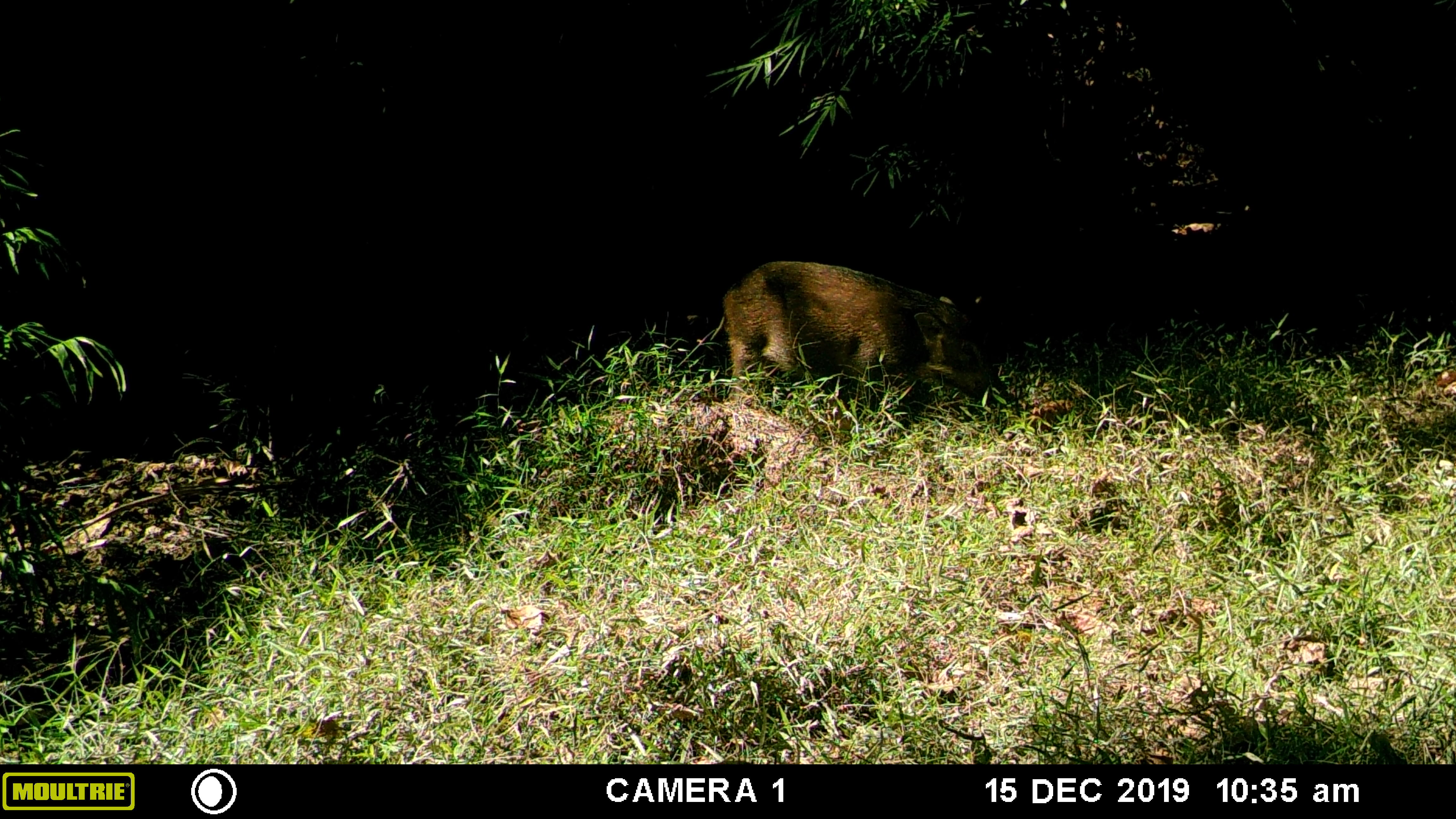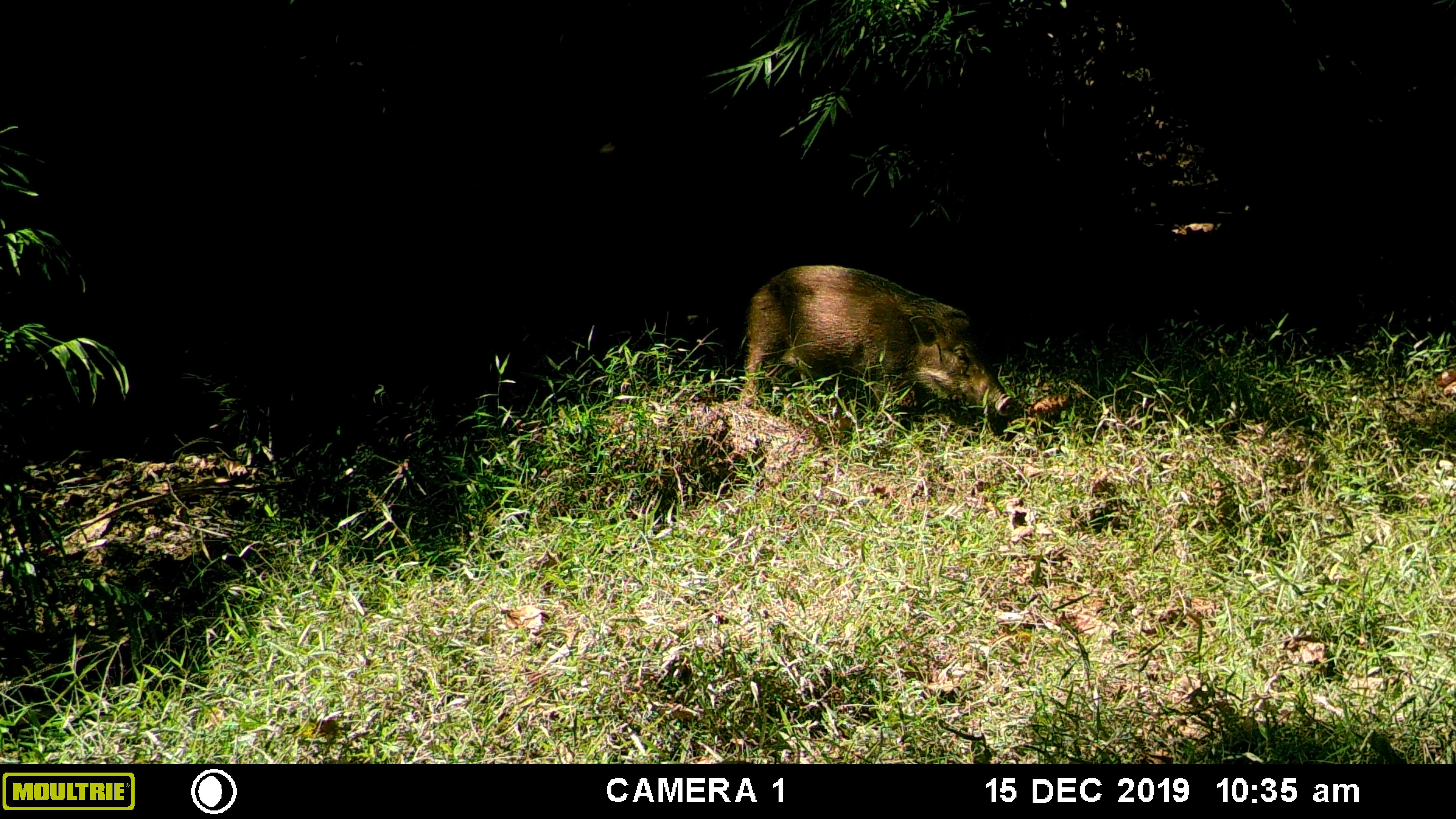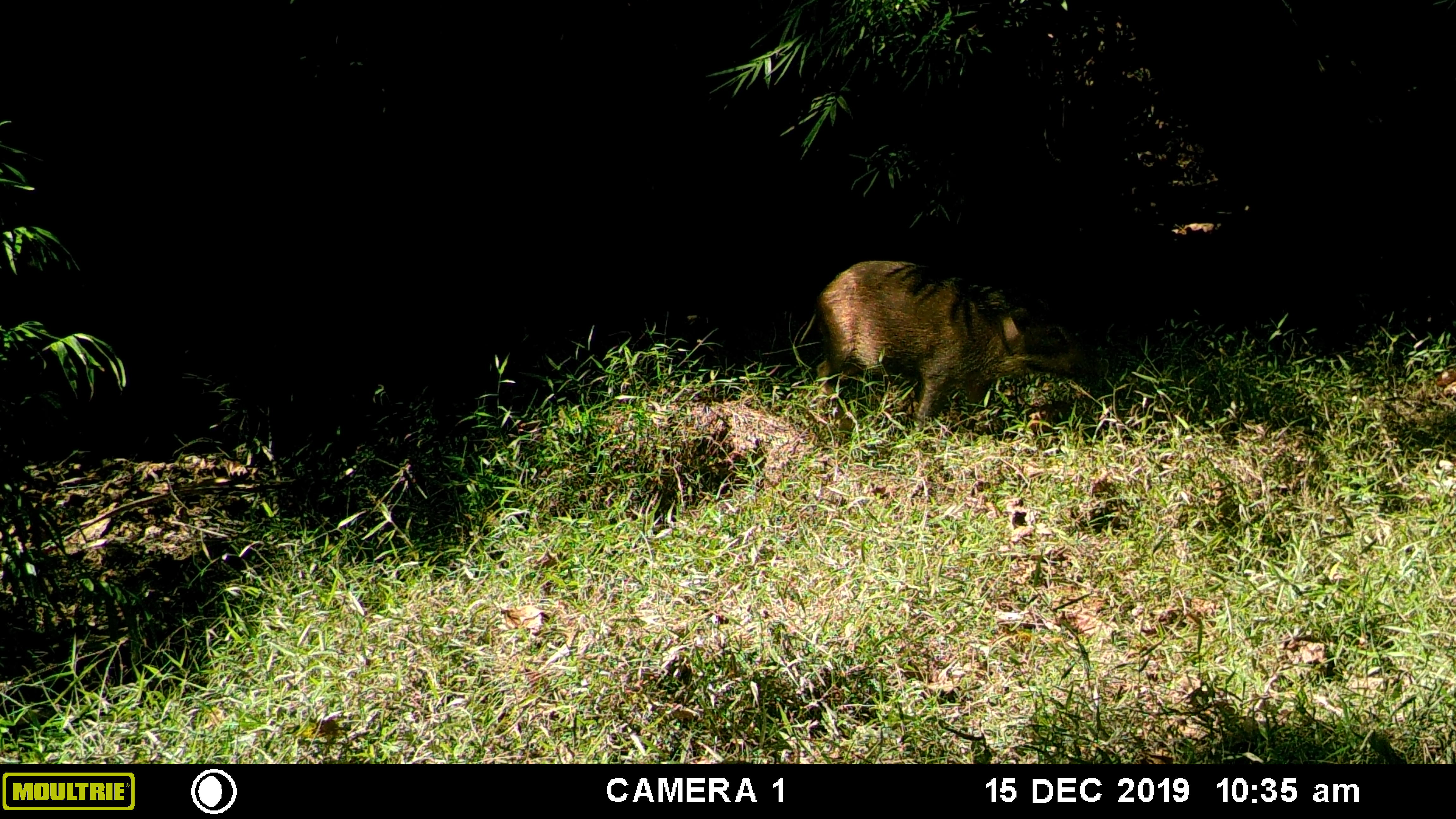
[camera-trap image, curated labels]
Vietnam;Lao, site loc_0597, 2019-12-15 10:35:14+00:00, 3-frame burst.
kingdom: Animalia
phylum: Chordata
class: Mammalia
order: Artiodactyla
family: Suidae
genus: Sus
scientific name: Sus scrofa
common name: eurasian wild pig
Eurasian wild pig (Sus scrofa). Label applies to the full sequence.